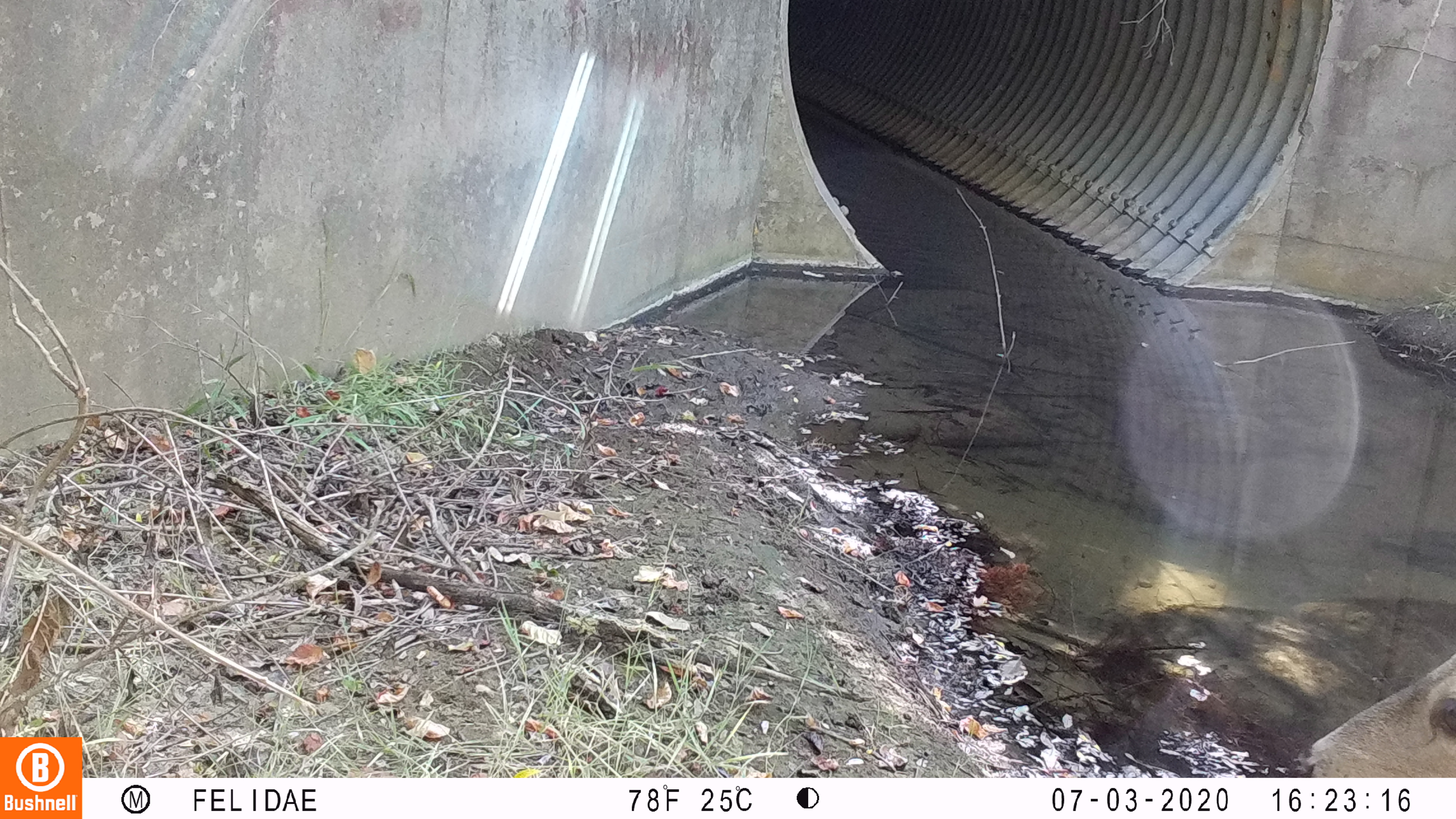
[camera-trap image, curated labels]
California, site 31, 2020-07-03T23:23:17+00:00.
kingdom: Animalia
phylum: Chordata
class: Mammalia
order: Artiodactyla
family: Cervidae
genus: Odocoileus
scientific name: Odocoileus hemionus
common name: mule deer